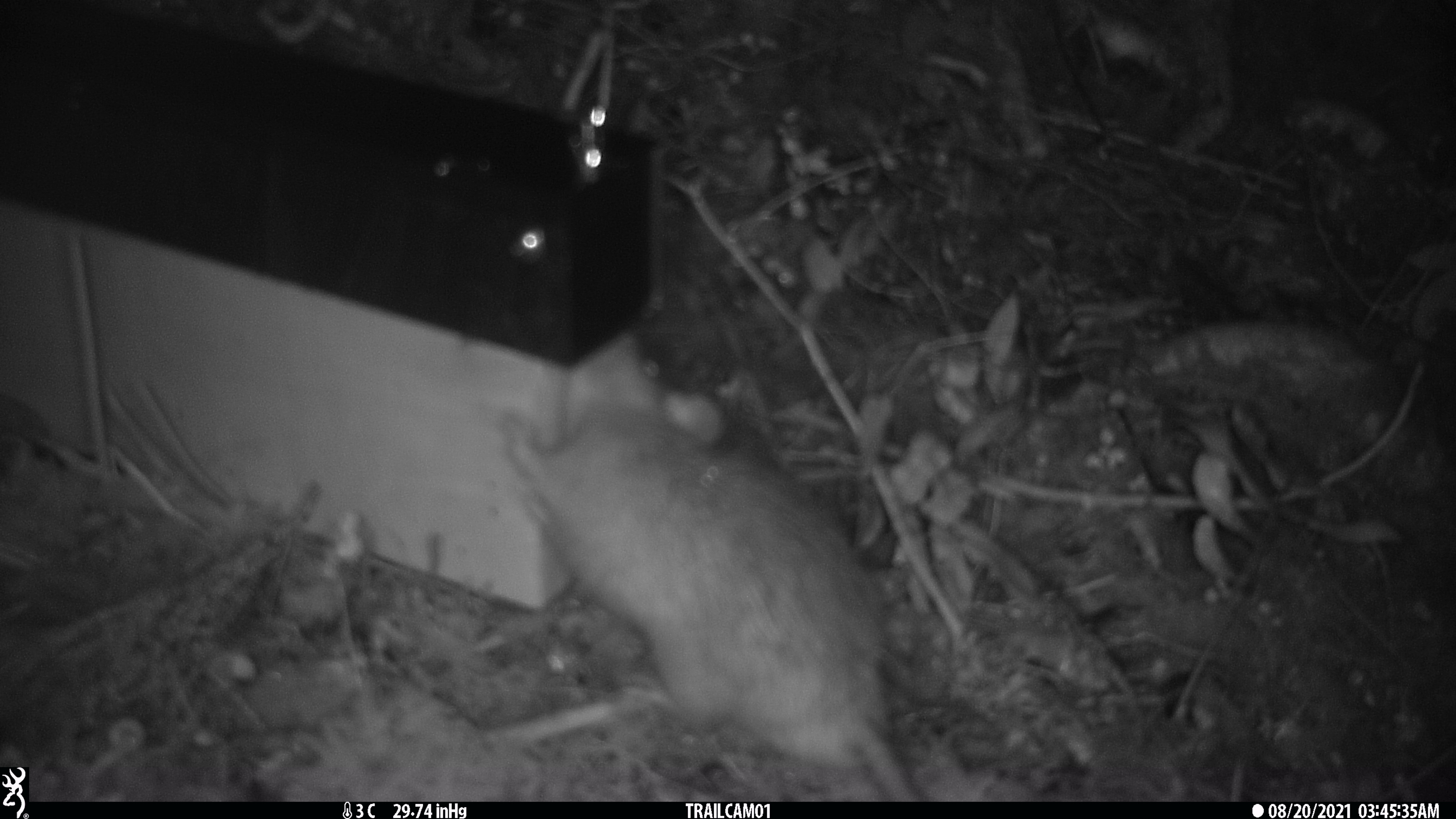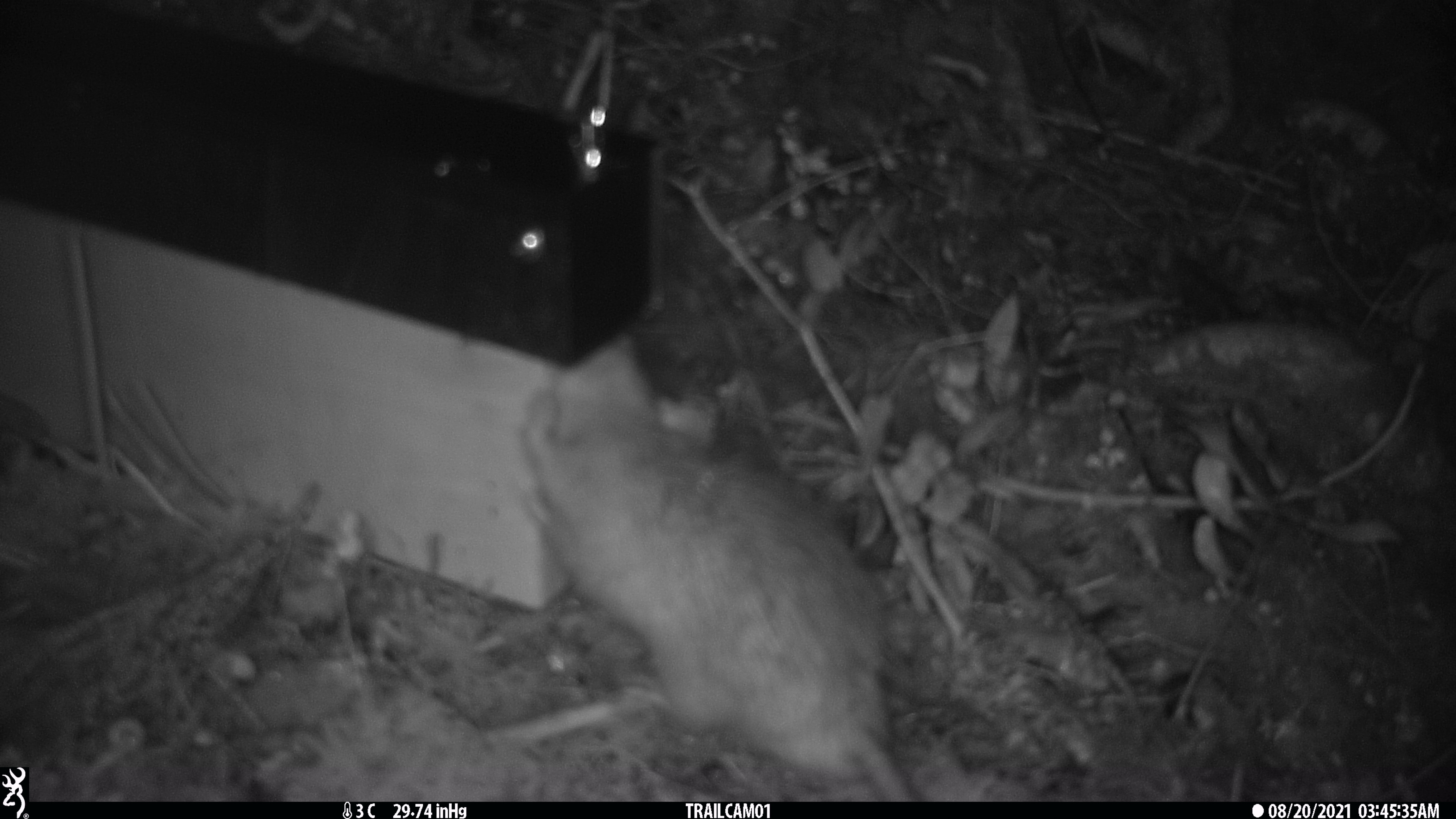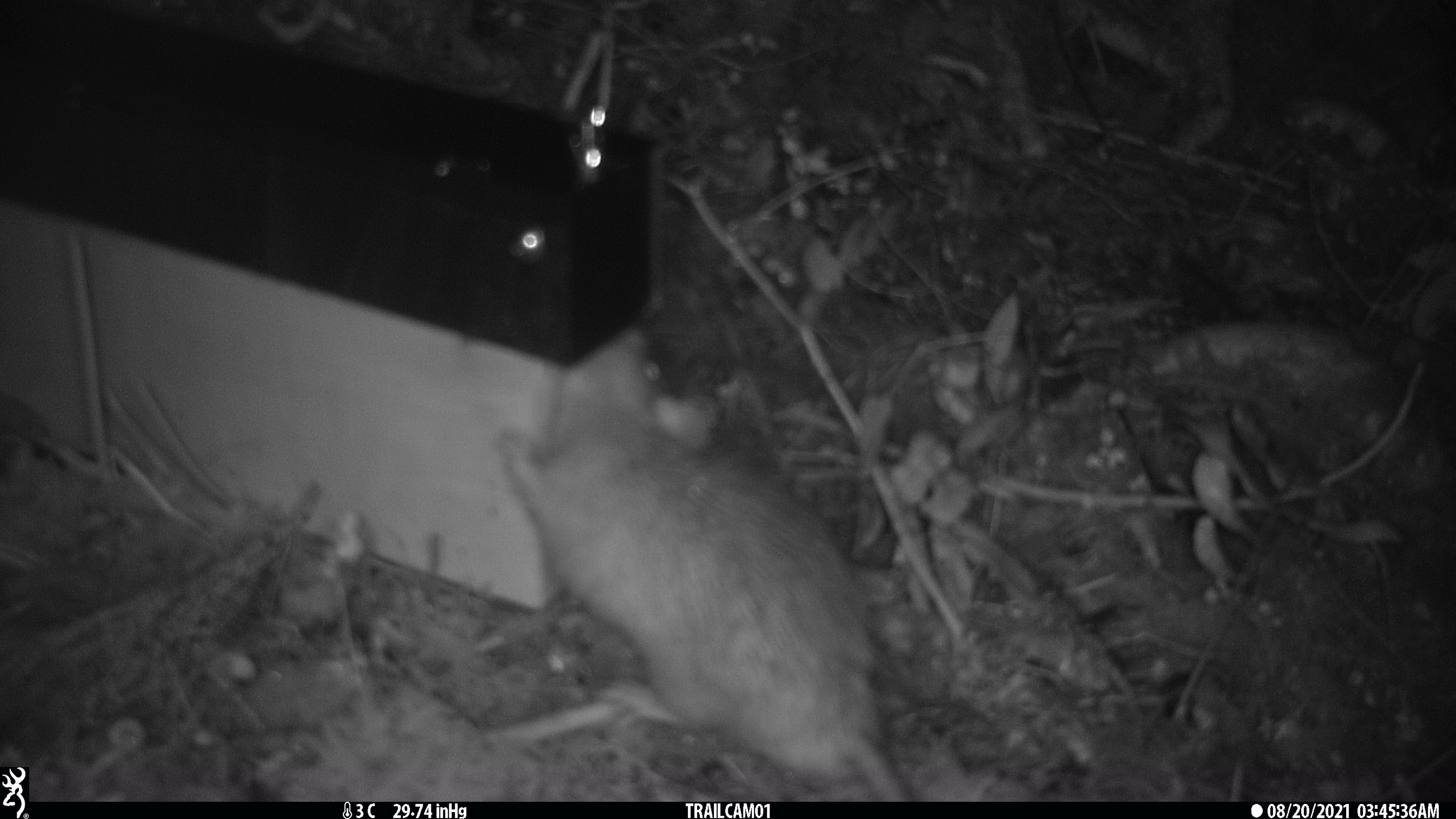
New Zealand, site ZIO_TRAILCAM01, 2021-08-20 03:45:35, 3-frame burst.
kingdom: Animalia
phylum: Chordata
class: Mammalia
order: Rodentia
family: Muridae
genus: Rattus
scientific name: Rattus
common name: rat